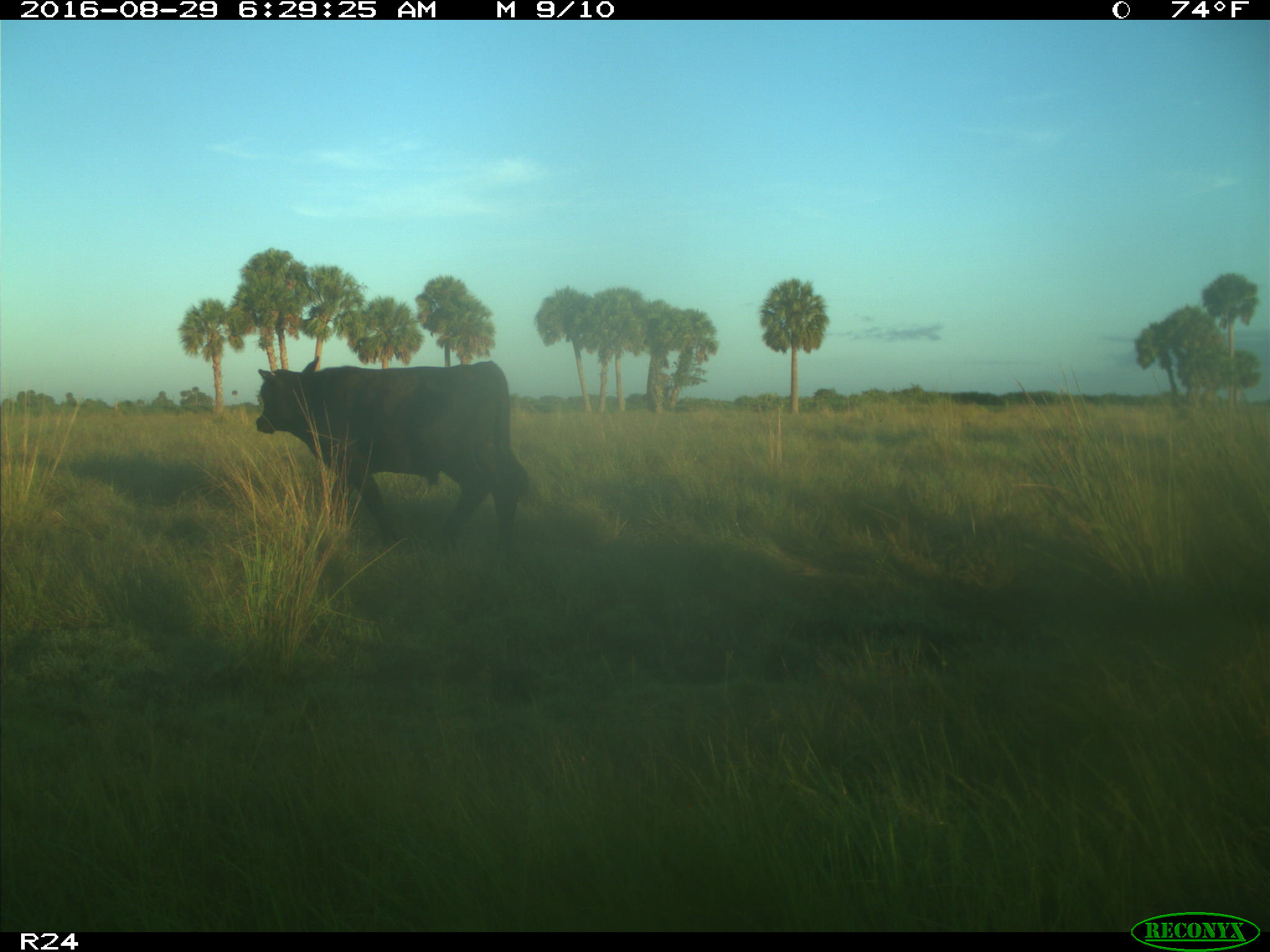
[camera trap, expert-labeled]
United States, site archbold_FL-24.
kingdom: Animalia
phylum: Chordata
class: Mammalia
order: Artiodactyla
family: Bovidae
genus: Bos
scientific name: Bos taurus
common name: domestic cow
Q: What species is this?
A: Bos taurus (domestic cow).